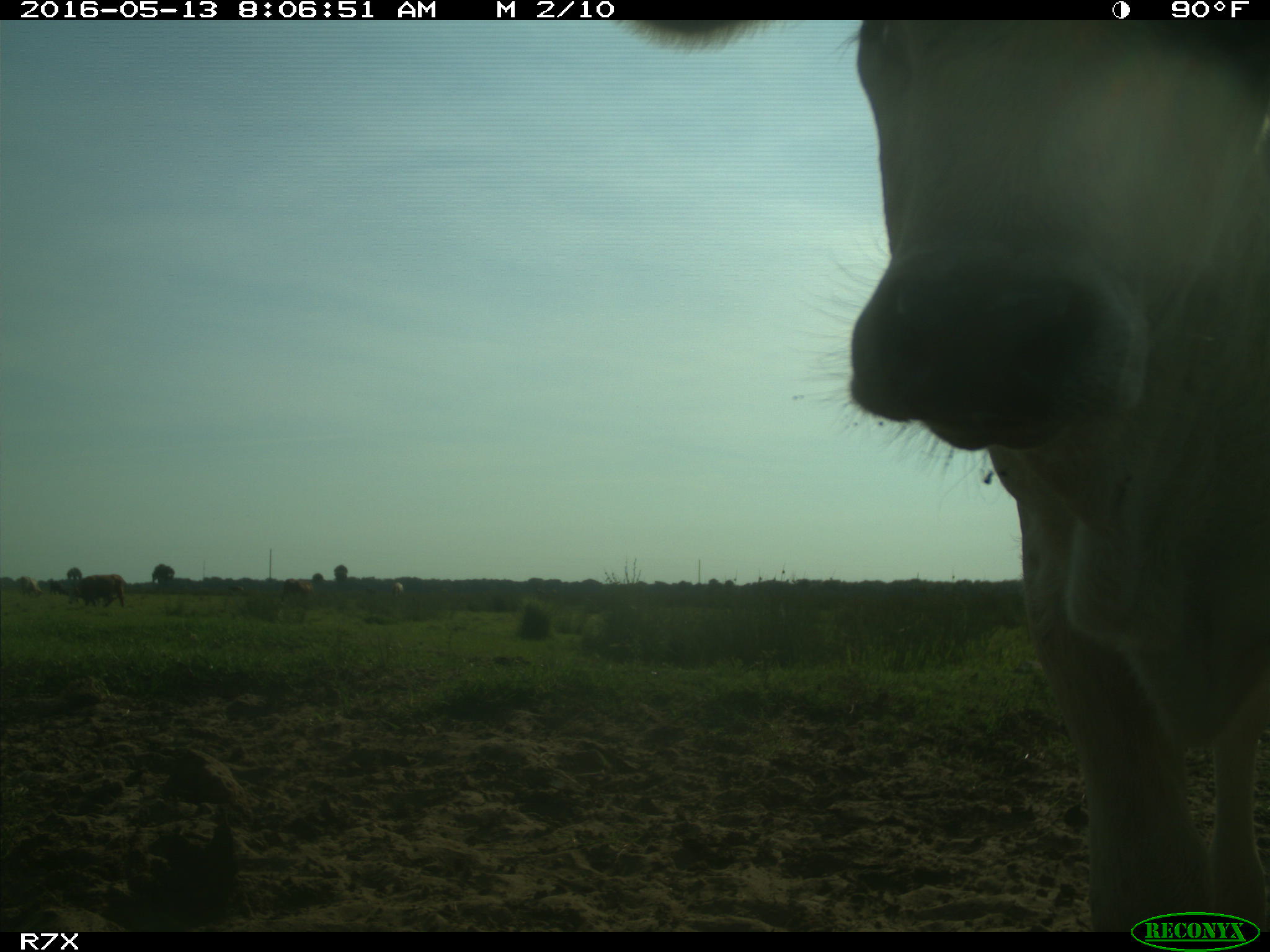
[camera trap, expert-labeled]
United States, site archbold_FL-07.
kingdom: Animalia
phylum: Chordata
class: Mammalia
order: Artiodactyla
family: Bovidae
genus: Bos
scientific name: Bos taurus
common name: domestic cow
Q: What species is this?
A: Bos taurus (domestic cow).